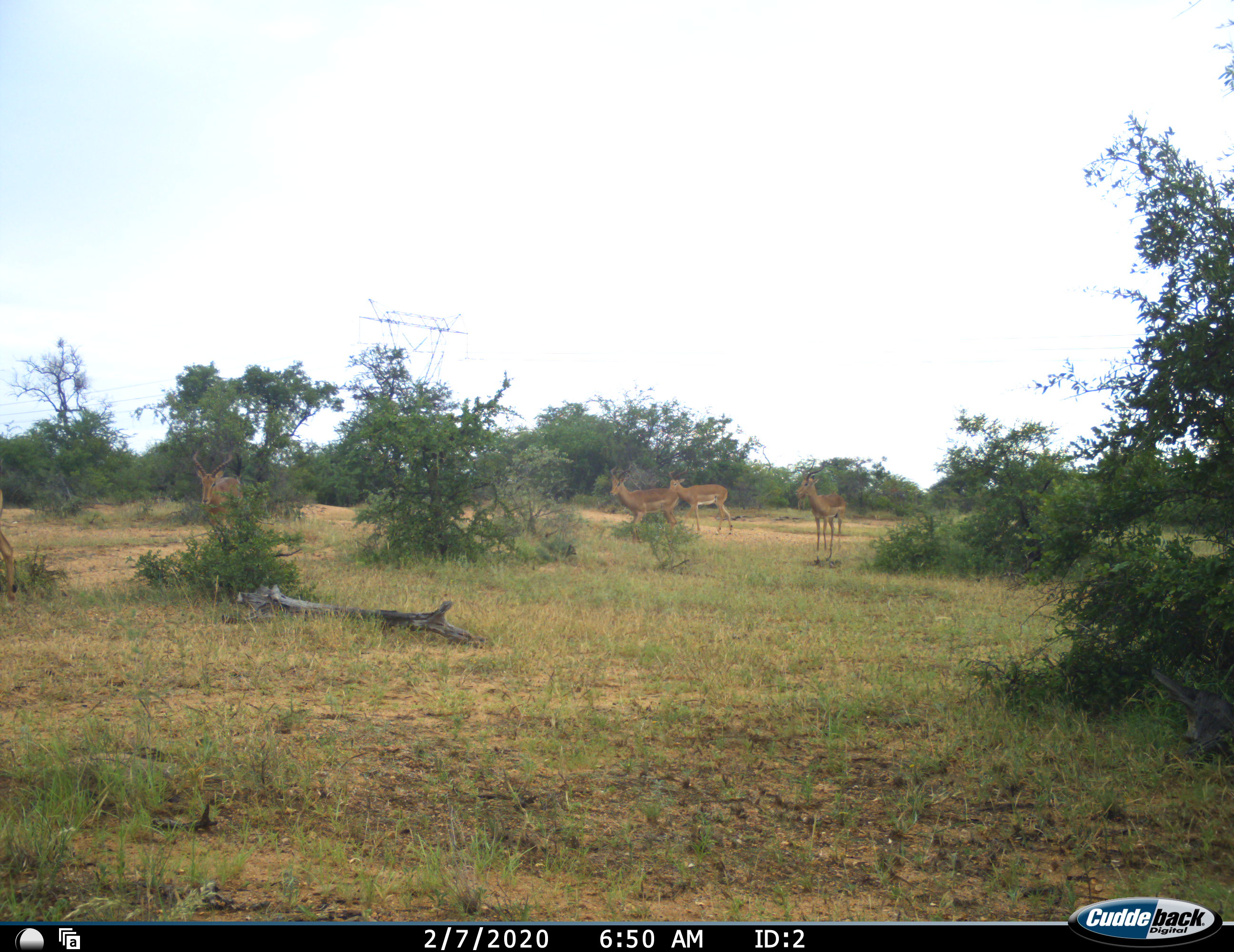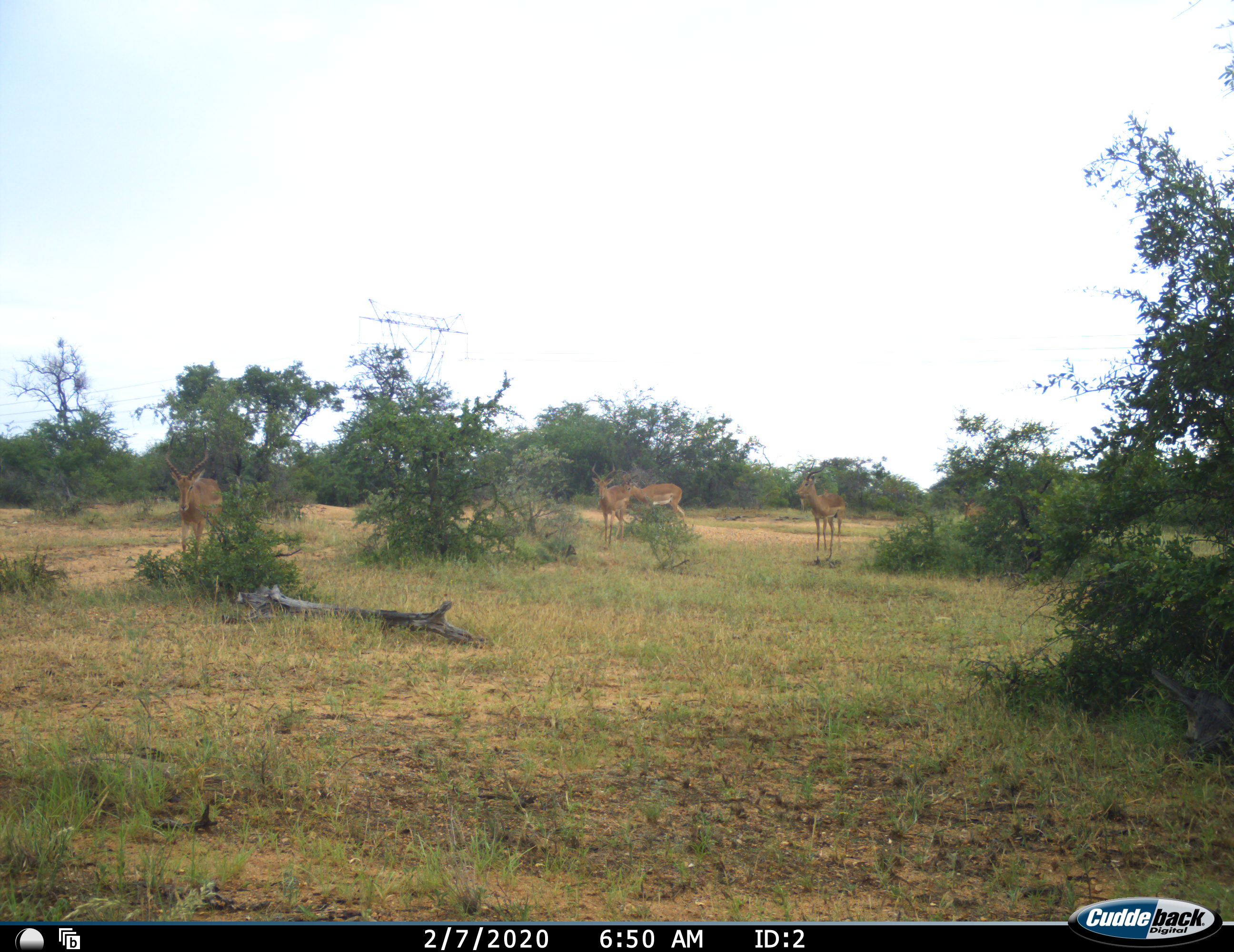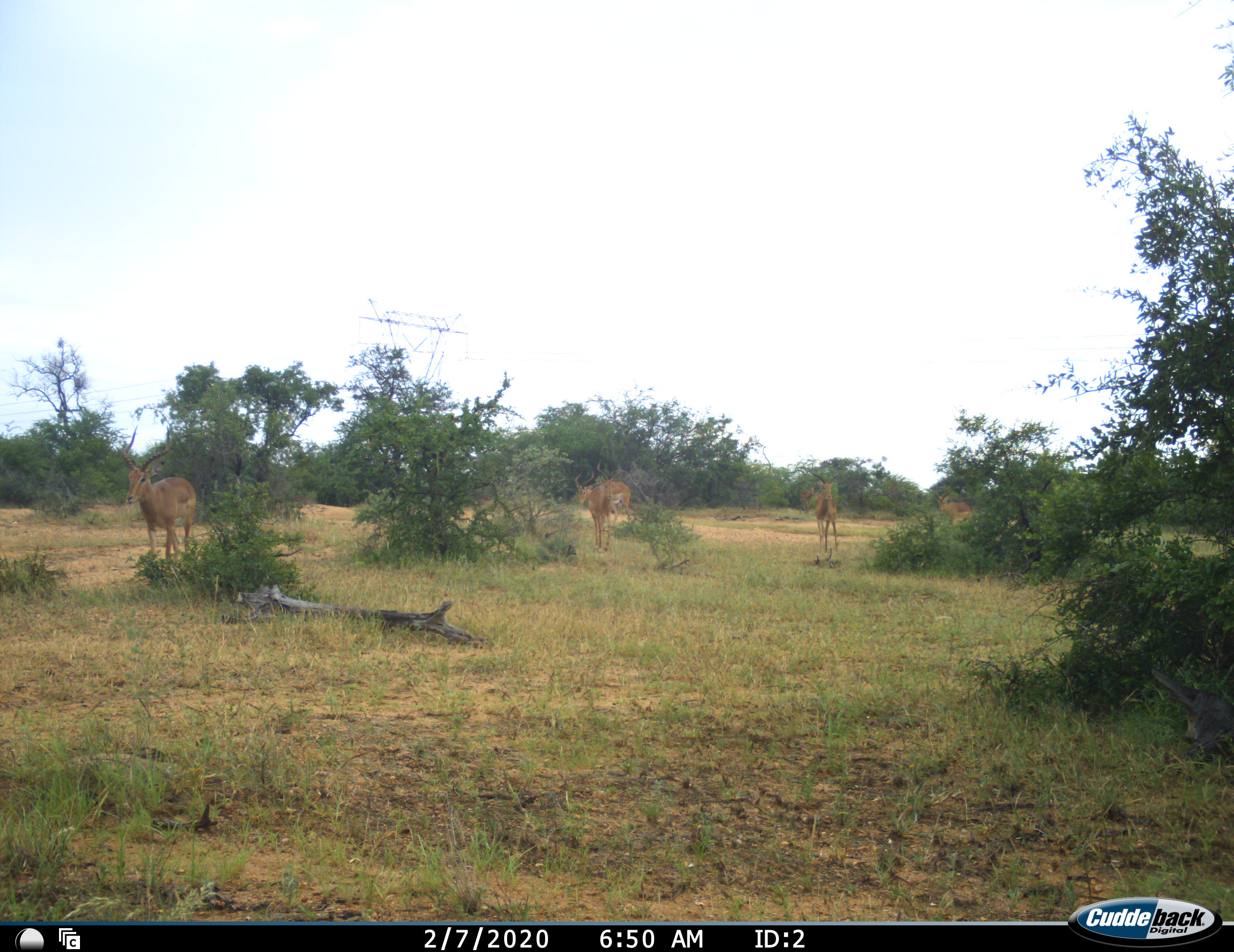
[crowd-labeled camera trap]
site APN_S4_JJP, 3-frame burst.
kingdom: Animalia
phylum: Chordata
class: Mammalia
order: Artiodactyla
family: Bovidae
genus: Aepyceros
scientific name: Aepyceros melampus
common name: impala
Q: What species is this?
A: Impala (Aepyceros melampus).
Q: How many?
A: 5.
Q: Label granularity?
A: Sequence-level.